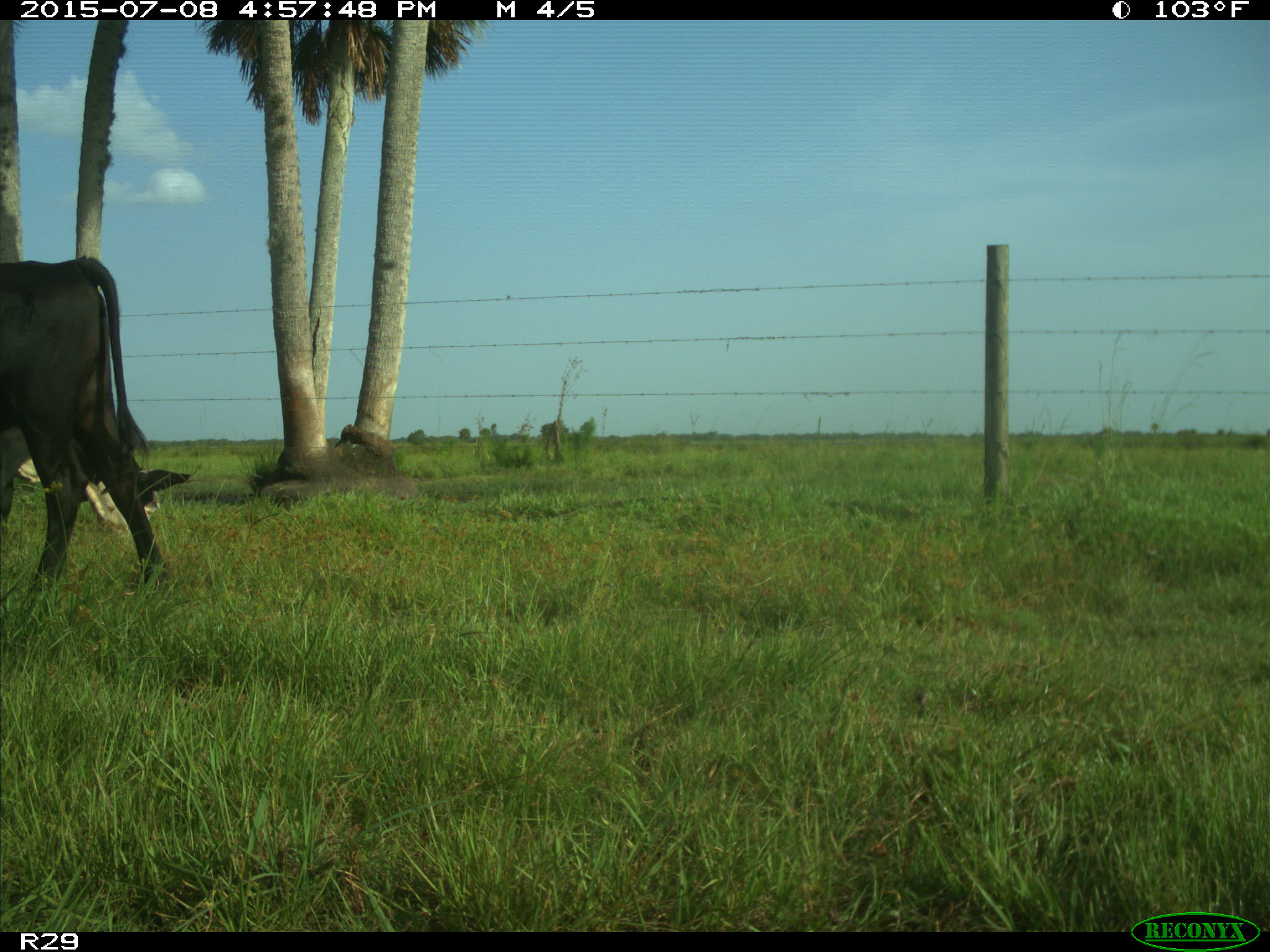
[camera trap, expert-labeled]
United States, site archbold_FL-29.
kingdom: Animalia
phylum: Chordata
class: Mammalia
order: Artiodactyla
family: Bovidae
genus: Bos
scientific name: Bos taurus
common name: domestic cow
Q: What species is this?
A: Bos taurus (domestic cow).